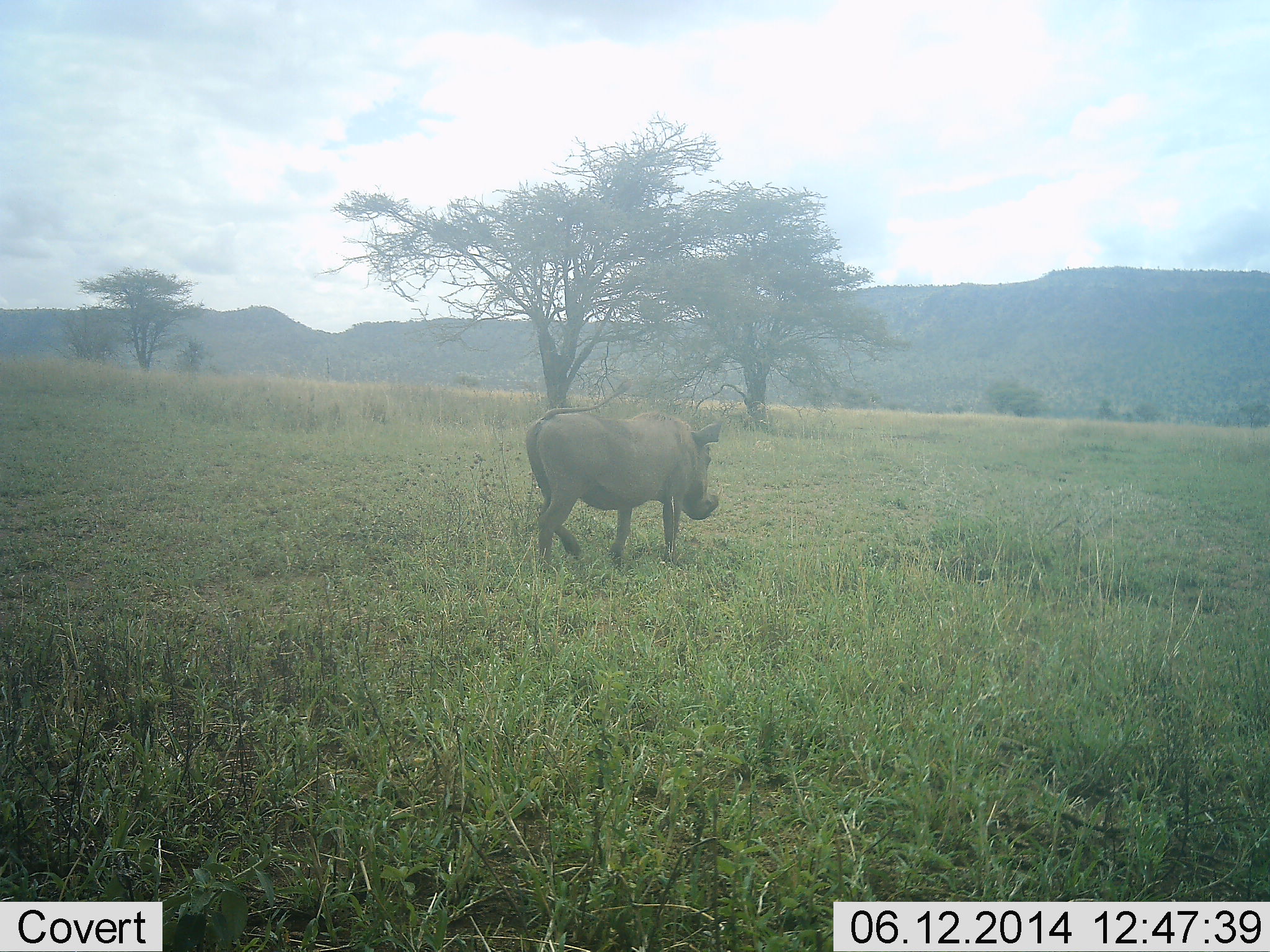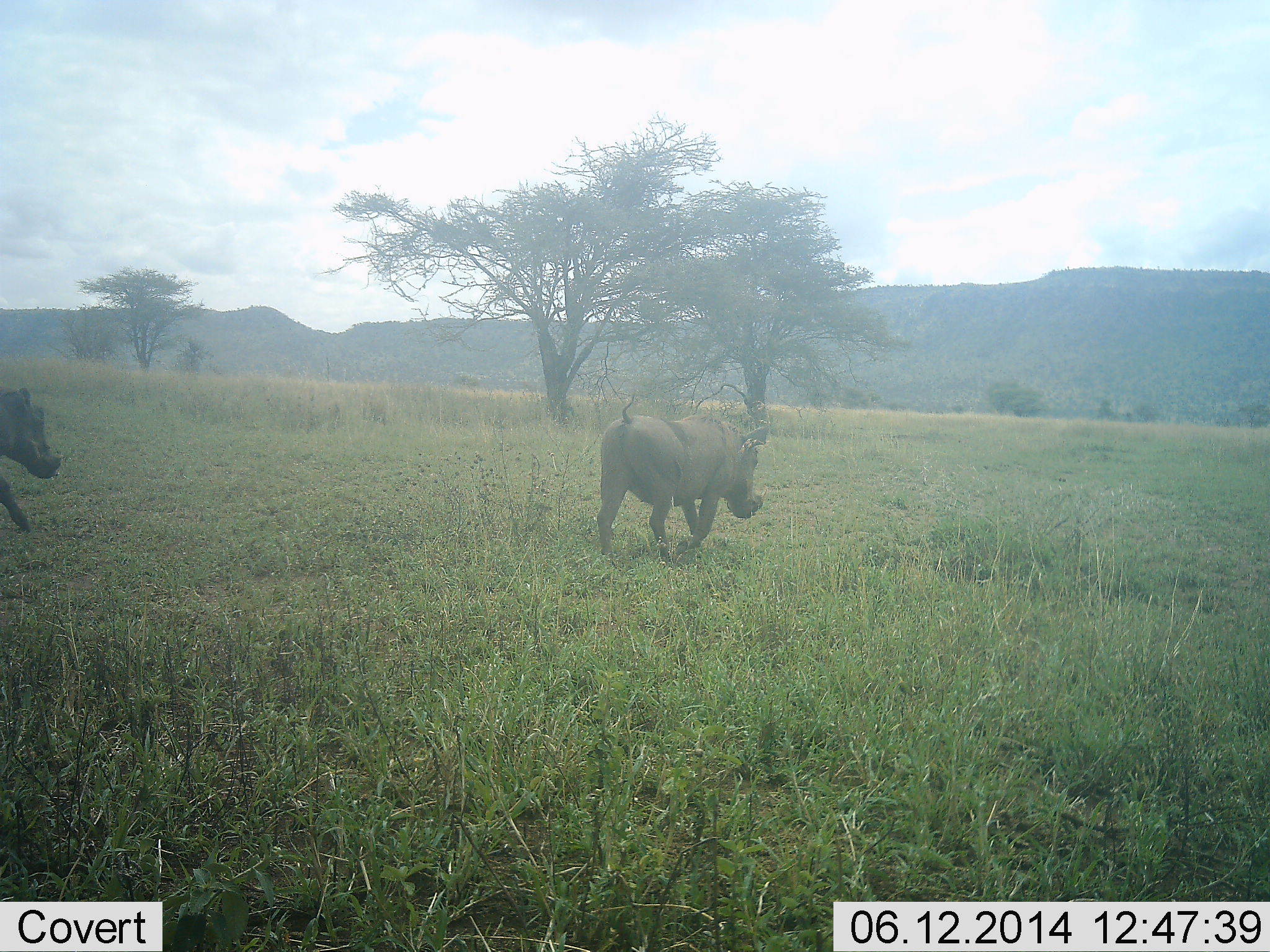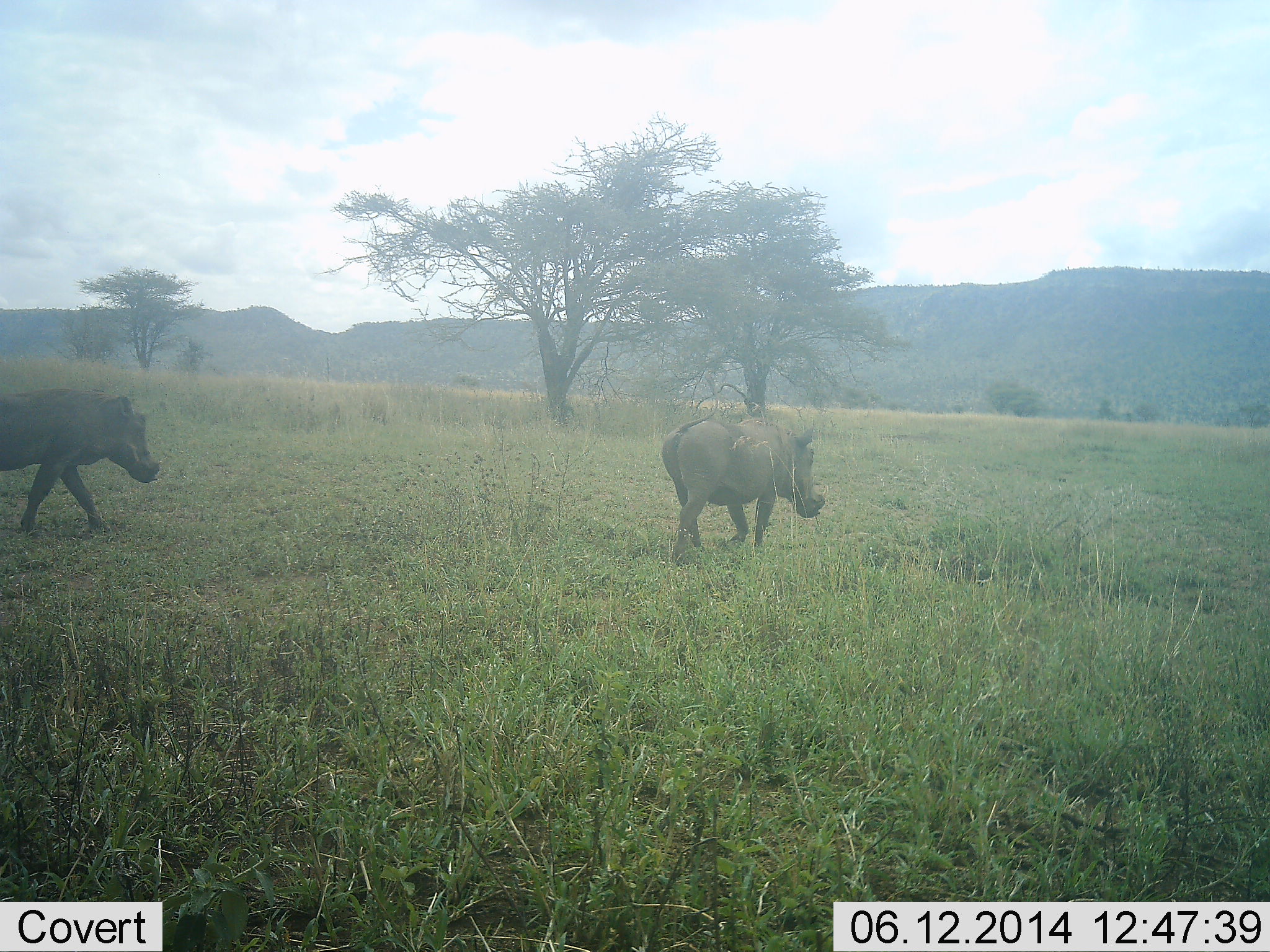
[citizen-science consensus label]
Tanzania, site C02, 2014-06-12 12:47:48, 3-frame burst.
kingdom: Animalia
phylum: Chordata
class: Mammalia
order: Artiodactyla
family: Suidae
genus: Phacochoerus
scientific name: Phacochoerus africanus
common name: warthog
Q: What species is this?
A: Warthog (Phacochoerus africanus).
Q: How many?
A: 2.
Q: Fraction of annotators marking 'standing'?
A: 0%.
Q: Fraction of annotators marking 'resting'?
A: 0%.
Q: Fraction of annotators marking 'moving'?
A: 100%.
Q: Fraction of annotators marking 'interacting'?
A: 0%.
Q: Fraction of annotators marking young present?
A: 0%.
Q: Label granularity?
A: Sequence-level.